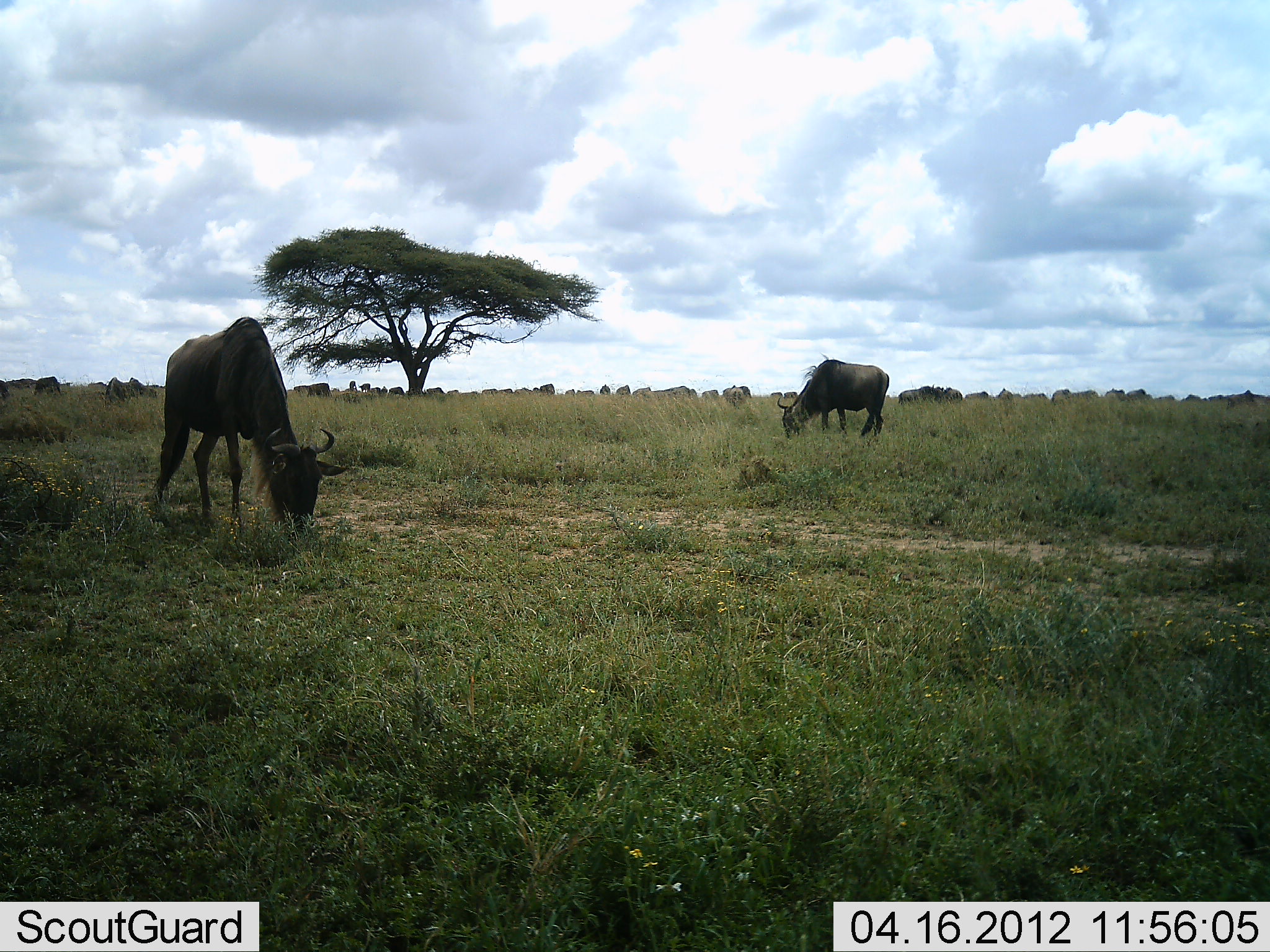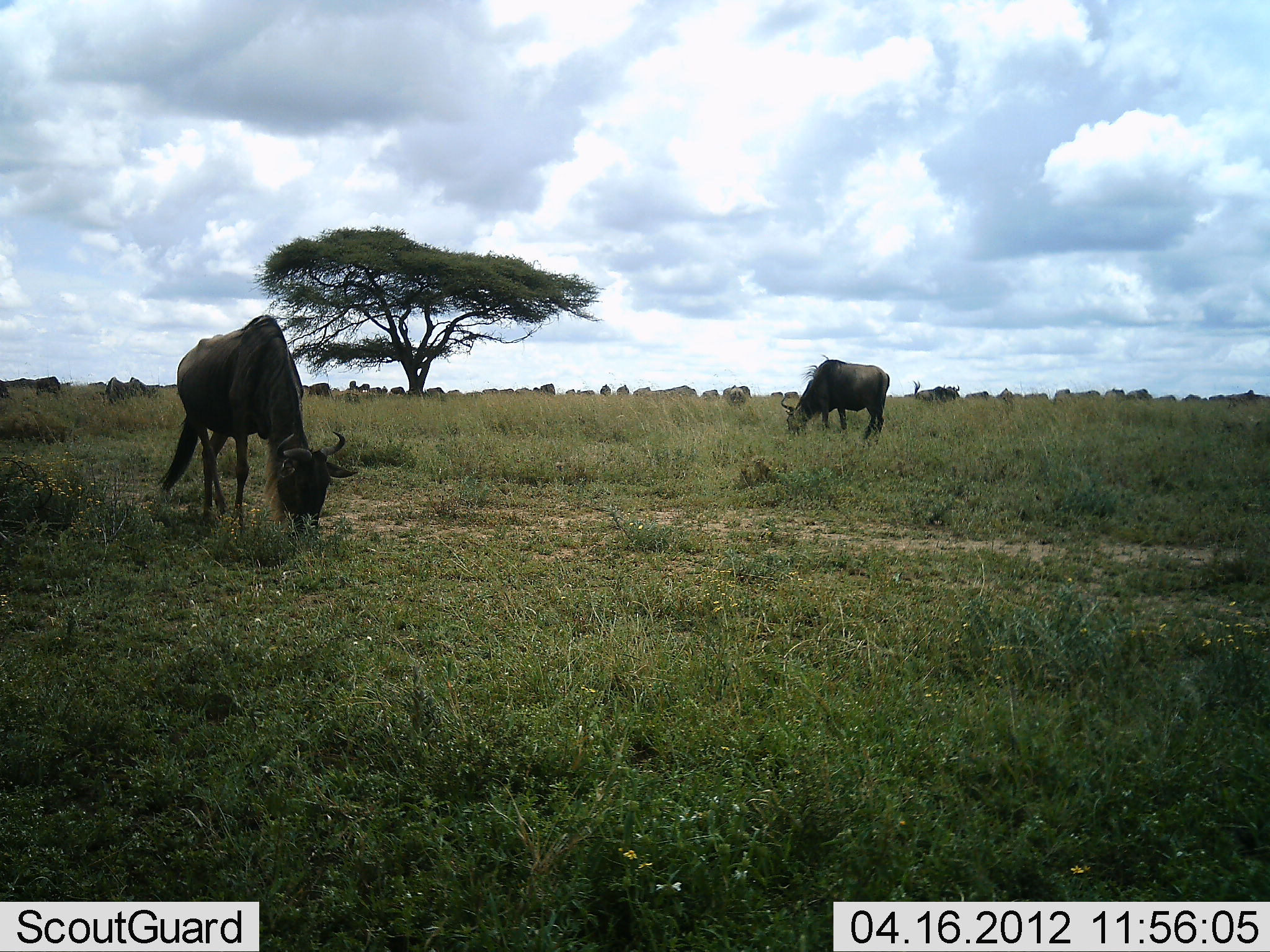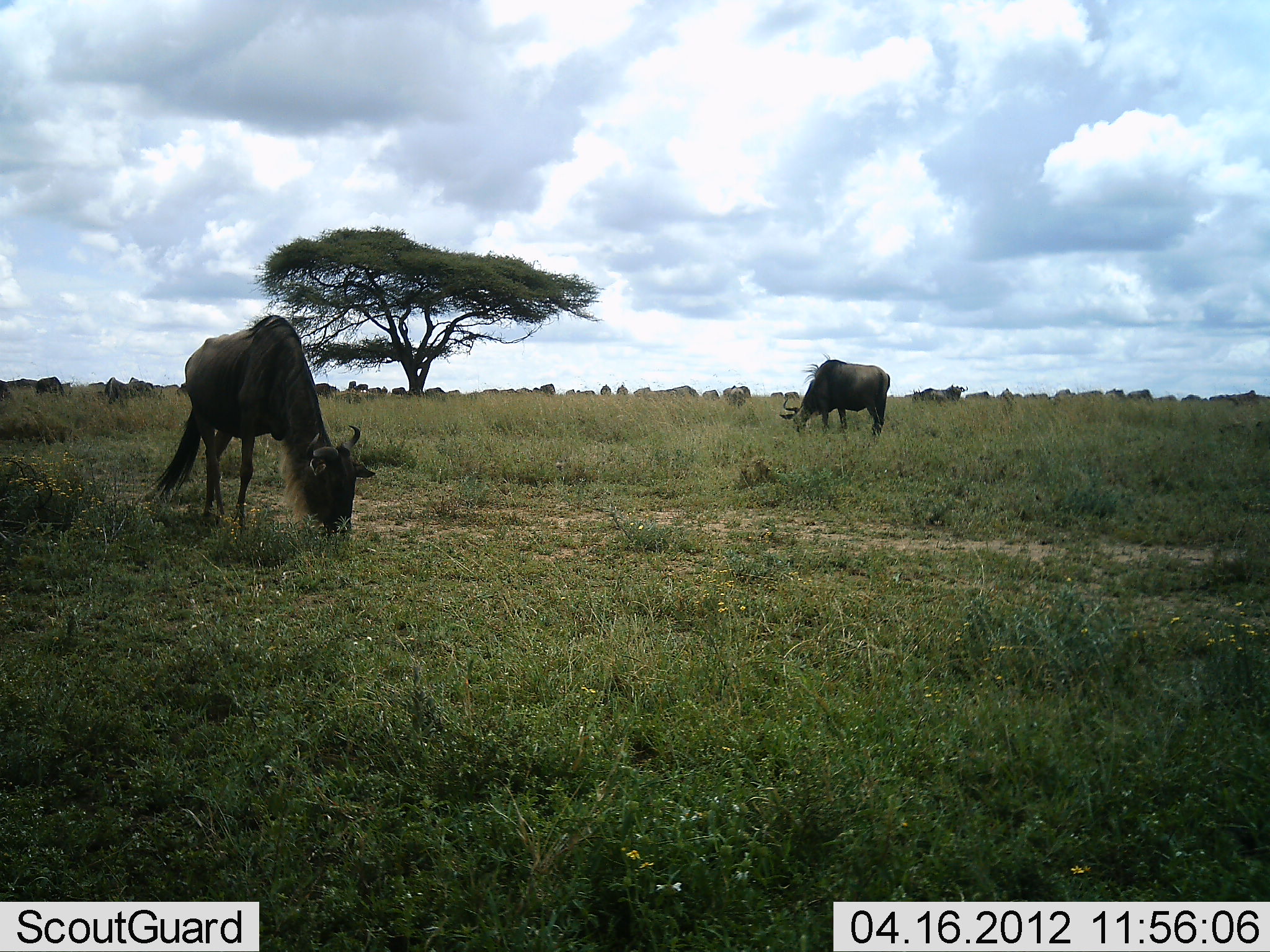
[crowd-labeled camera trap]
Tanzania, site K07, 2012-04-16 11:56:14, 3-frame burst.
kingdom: Animalia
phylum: Chordata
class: Mammalia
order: Artiodactyla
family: Bovidae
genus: Connochaetes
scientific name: Connochaetes taurinus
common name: blue wildebeest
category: wildebeest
Wildebeest (blue wildebeest) (Connochaetes taurinus), count 11-50. Behavior (volunteer vote fractions): standing 33%, resting 0%, moving 0%, interacting 0%. Young present (vote fraction): 0%. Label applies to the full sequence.